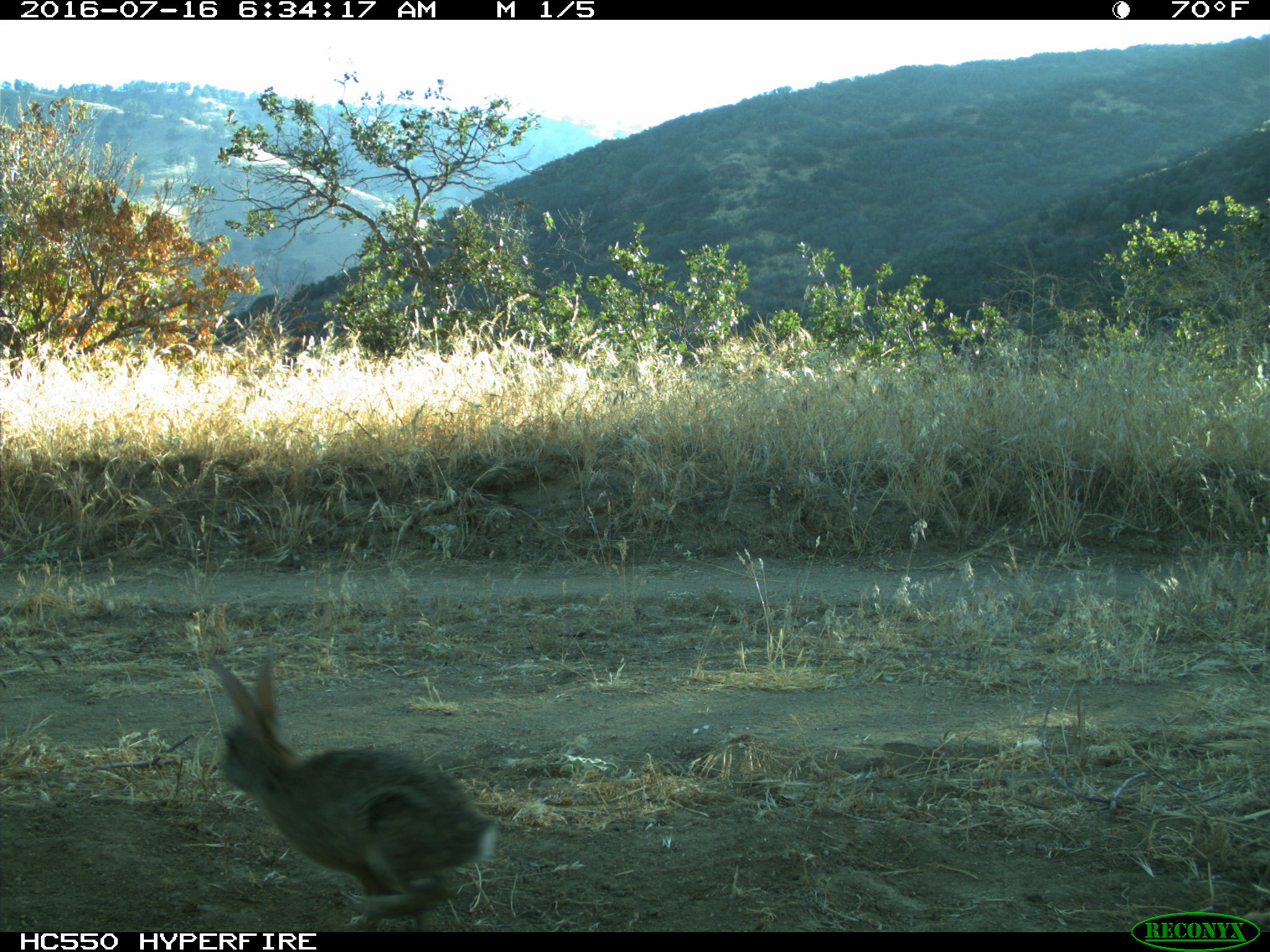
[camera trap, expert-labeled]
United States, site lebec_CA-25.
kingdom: Animalia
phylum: Chordata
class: Mammalia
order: Lagomorpha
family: Leporidae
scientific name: Leporidae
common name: rabbits and hares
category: unidentified rabbit